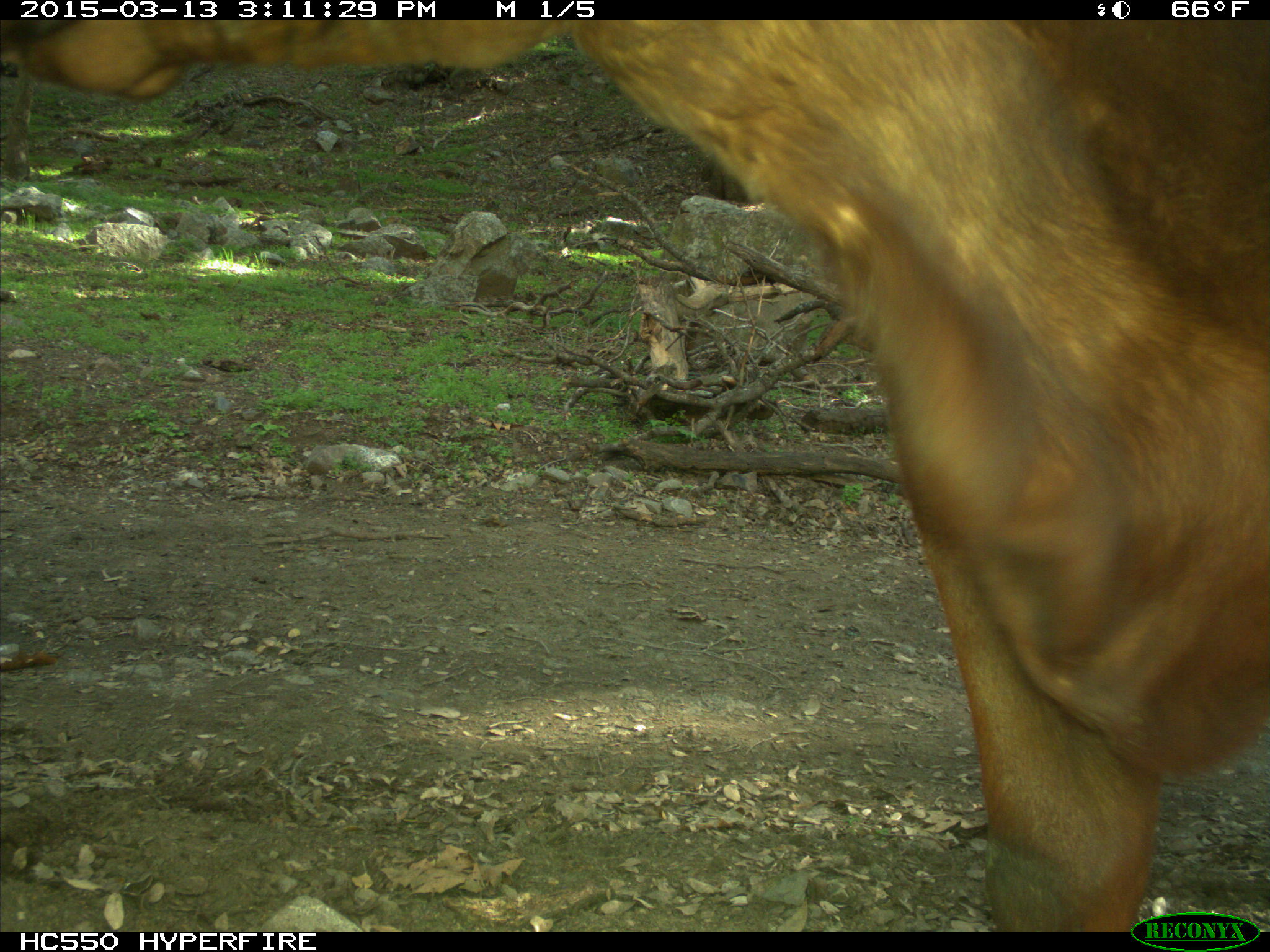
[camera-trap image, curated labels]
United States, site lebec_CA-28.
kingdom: Animalia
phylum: Chordata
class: Mammalia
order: Artiodactyla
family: Bovidae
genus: Bos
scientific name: Bos taurus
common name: domestic cow